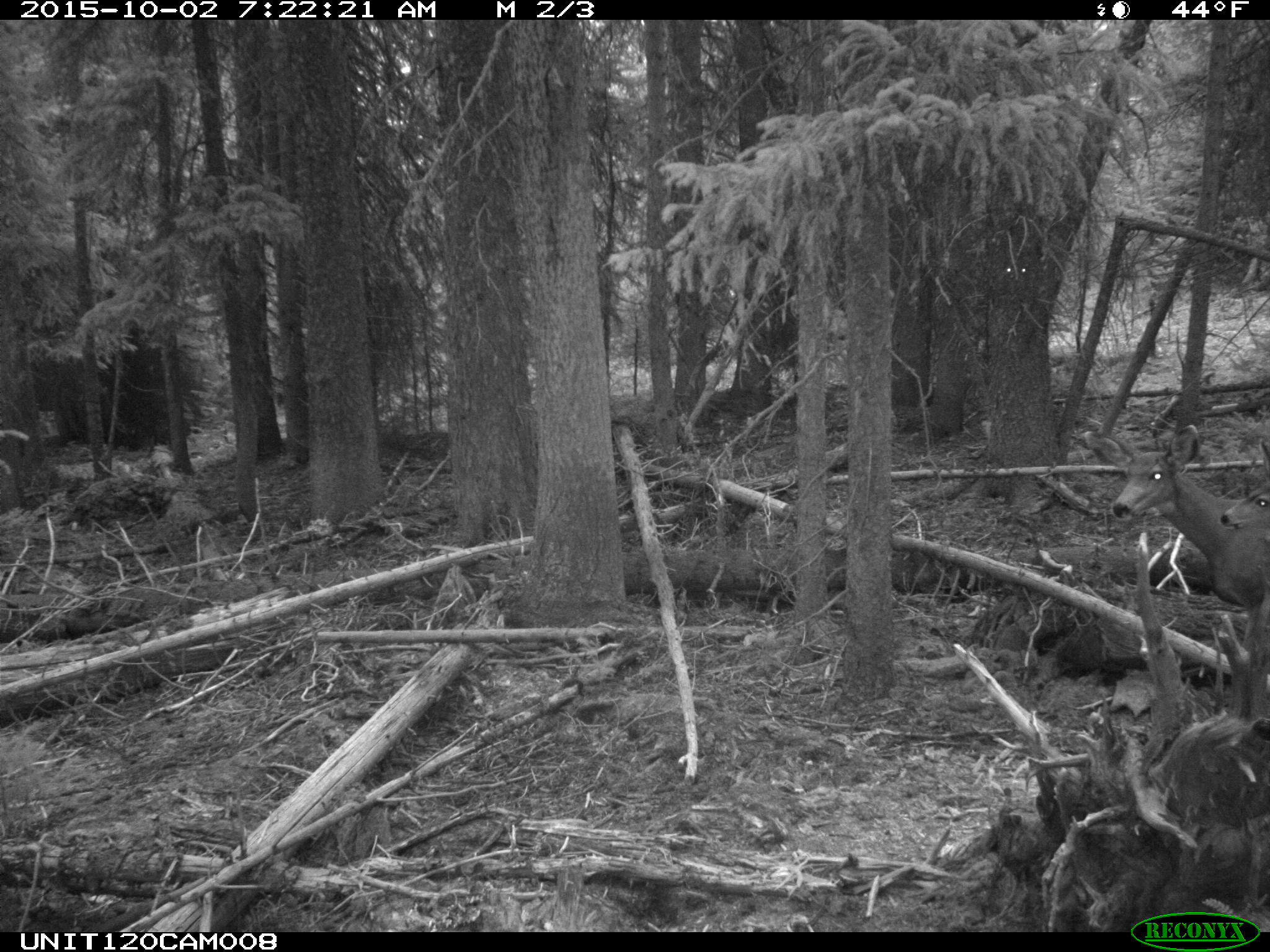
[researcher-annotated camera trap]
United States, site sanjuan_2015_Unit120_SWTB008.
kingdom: Animalia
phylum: Chordata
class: Mammalia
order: Artiodactyla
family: Cervidae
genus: Odocoileus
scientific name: Odocoileus hemionus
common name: mule deer